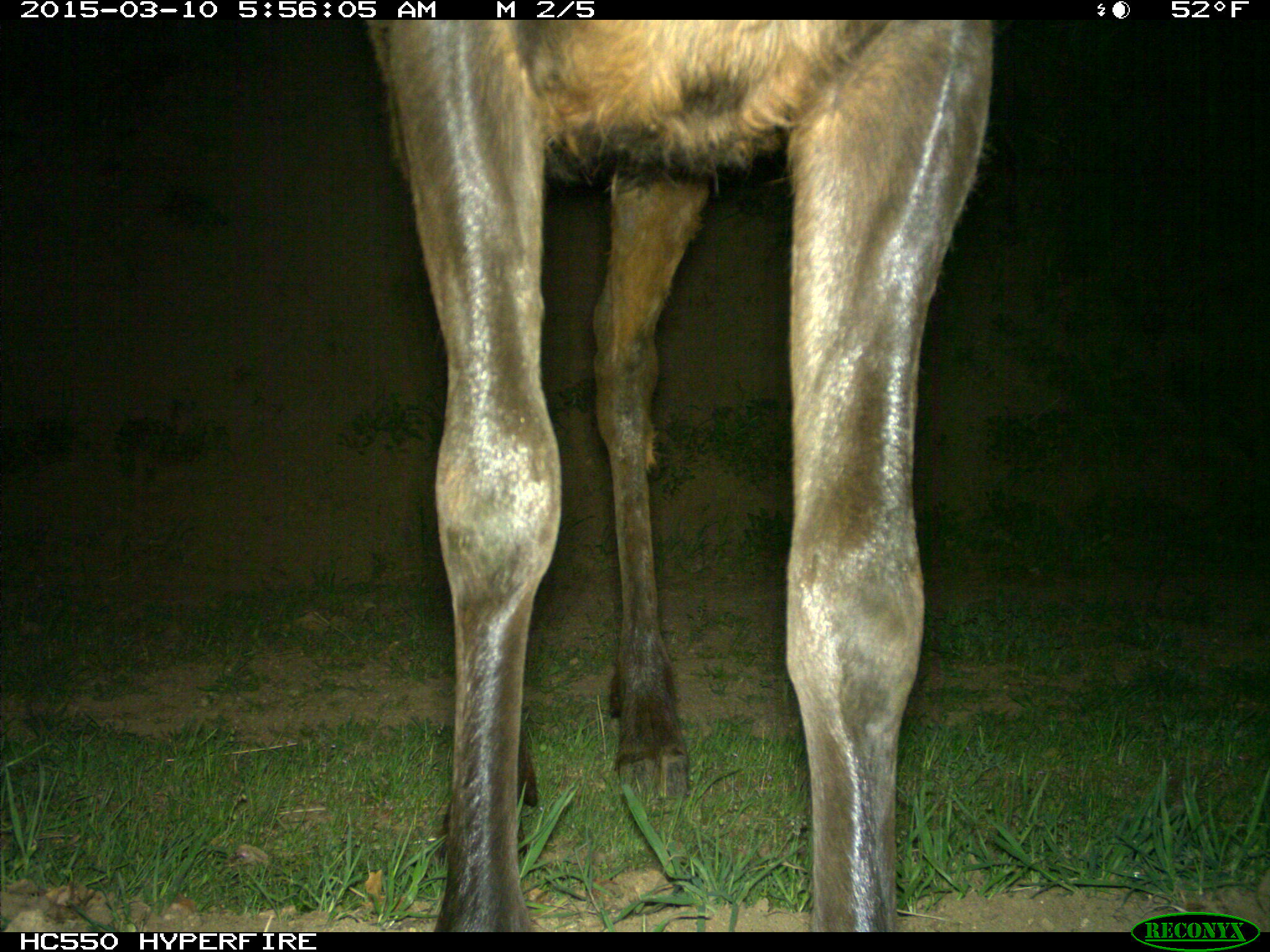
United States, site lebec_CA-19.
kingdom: Animalia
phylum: Chordata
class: Mammalia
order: Artiodactyla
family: Cervidae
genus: Cervus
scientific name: Cervus canadensis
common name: elk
Cervus canadensis (elk).